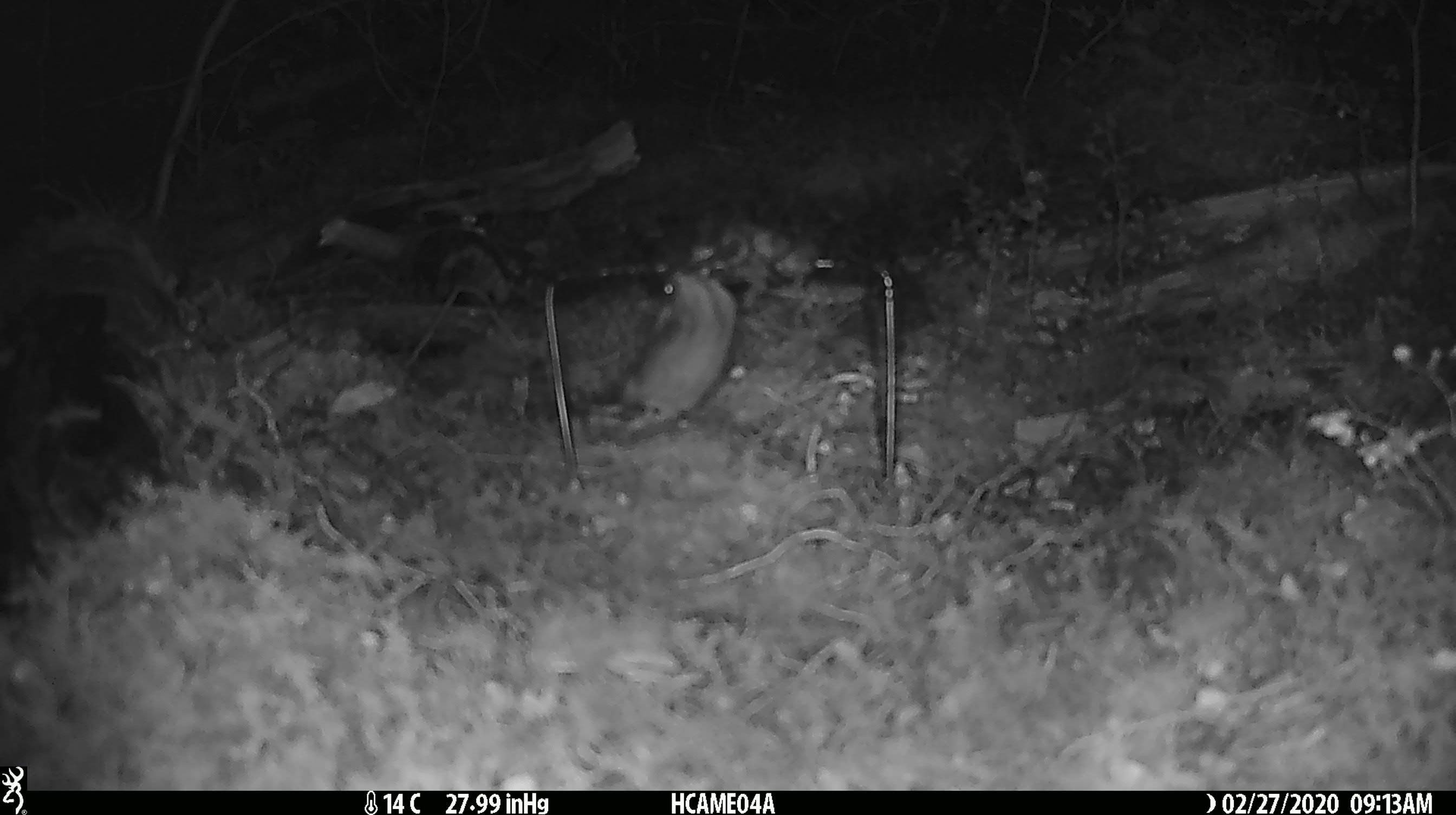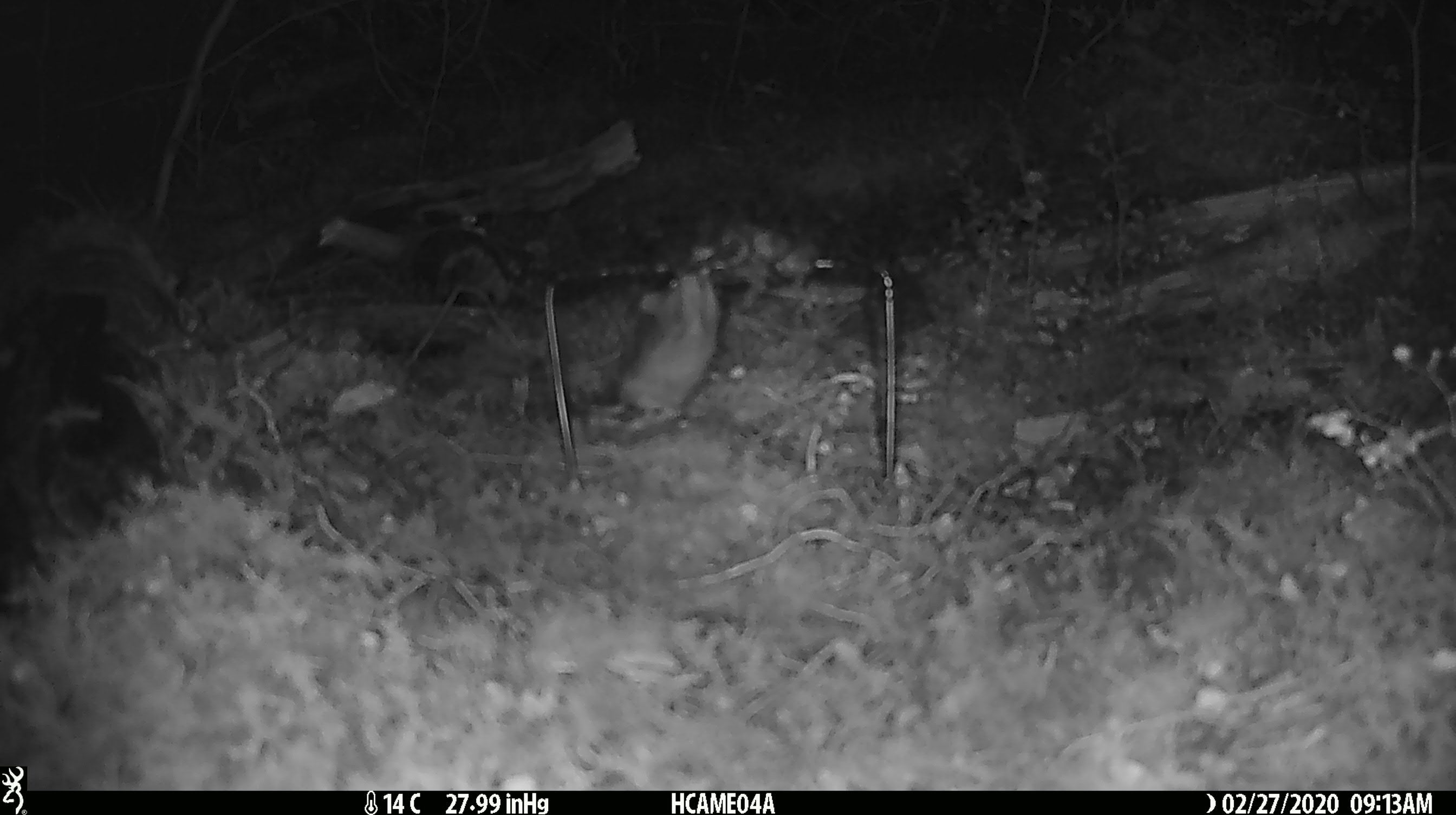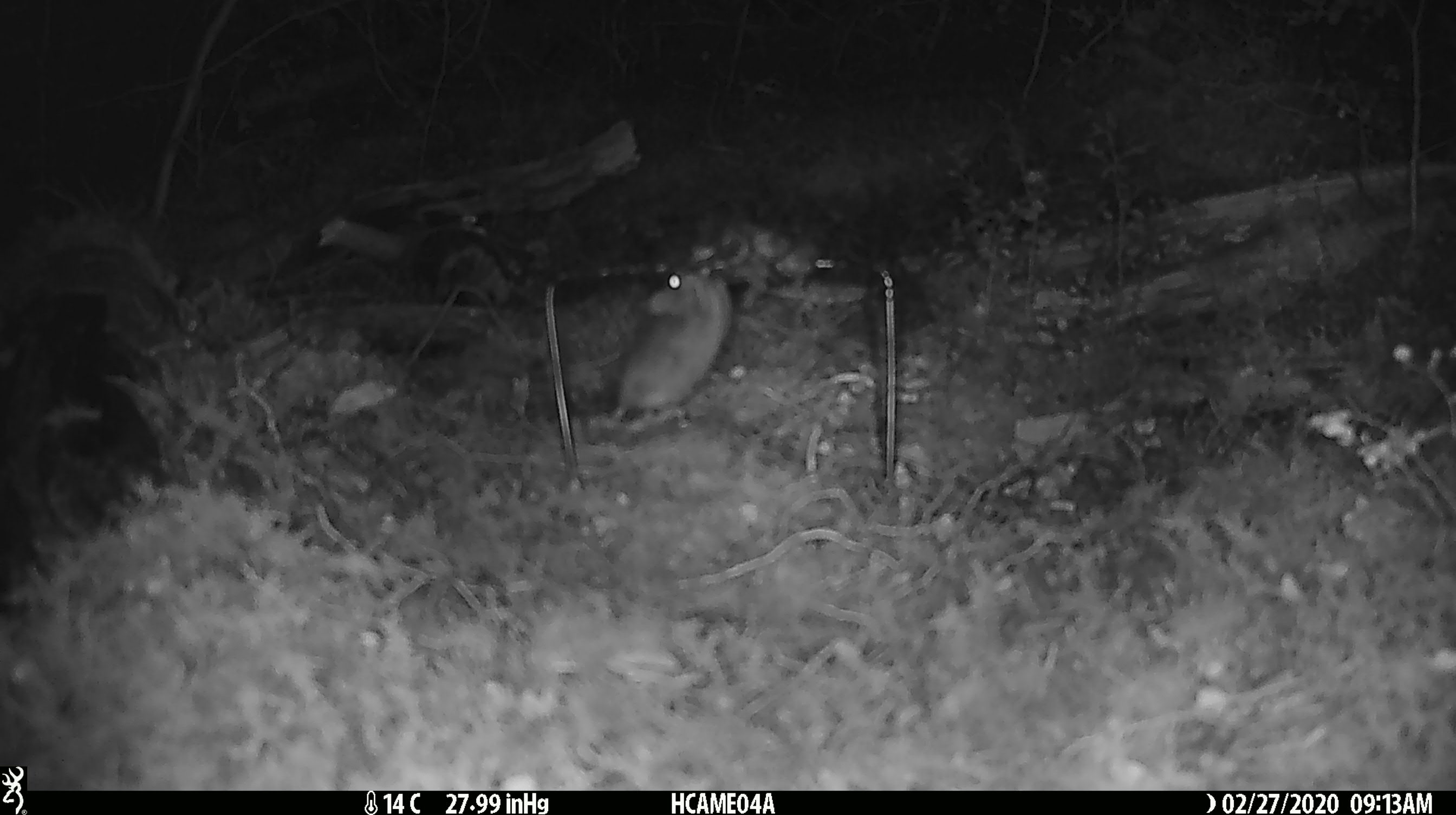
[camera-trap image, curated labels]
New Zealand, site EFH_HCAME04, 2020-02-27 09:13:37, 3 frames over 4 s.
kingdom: Animalia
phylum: Chordata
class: Mammalia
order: Rodentia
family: Muridae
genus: Mus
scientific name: Mus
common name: mouse